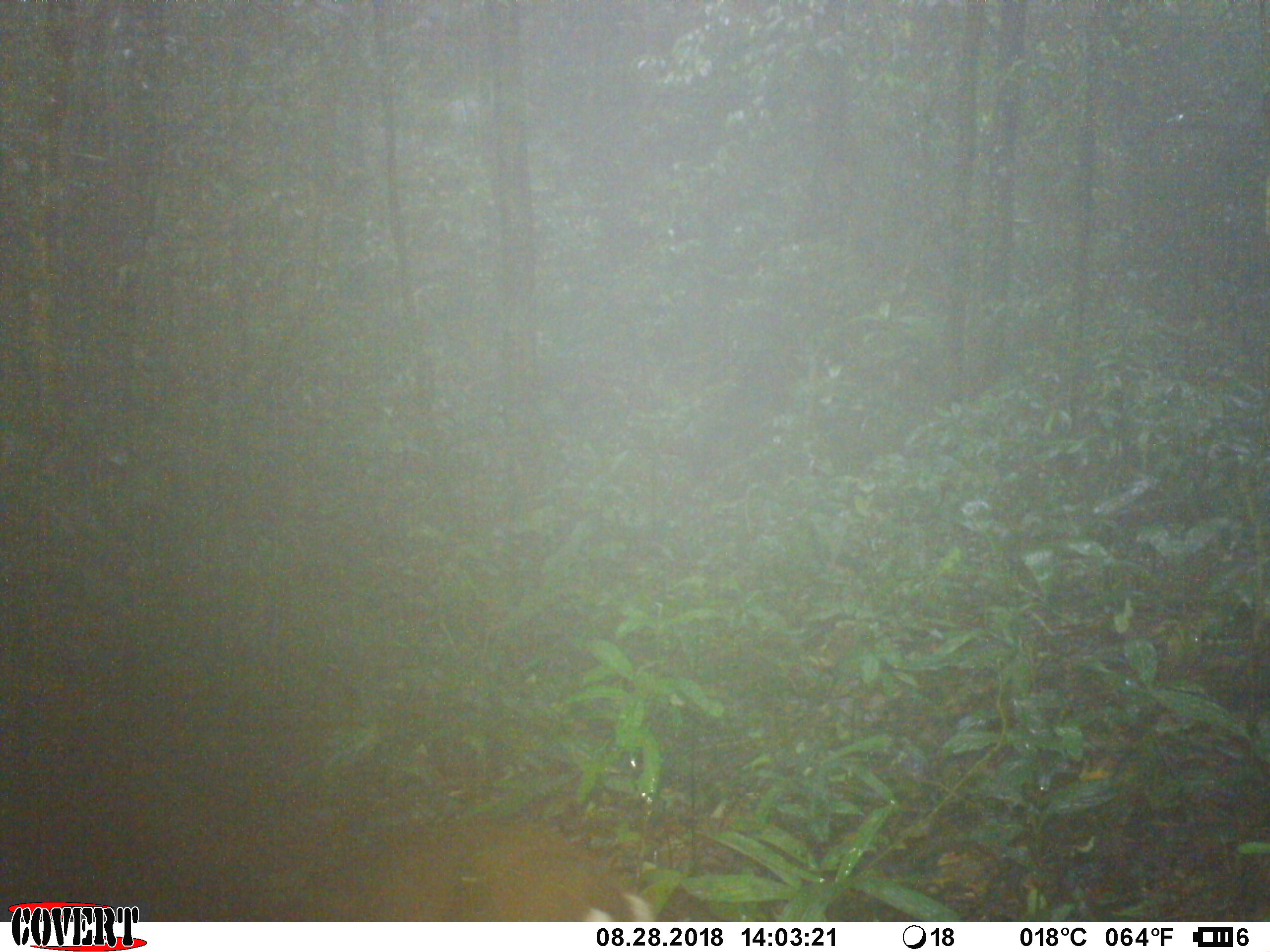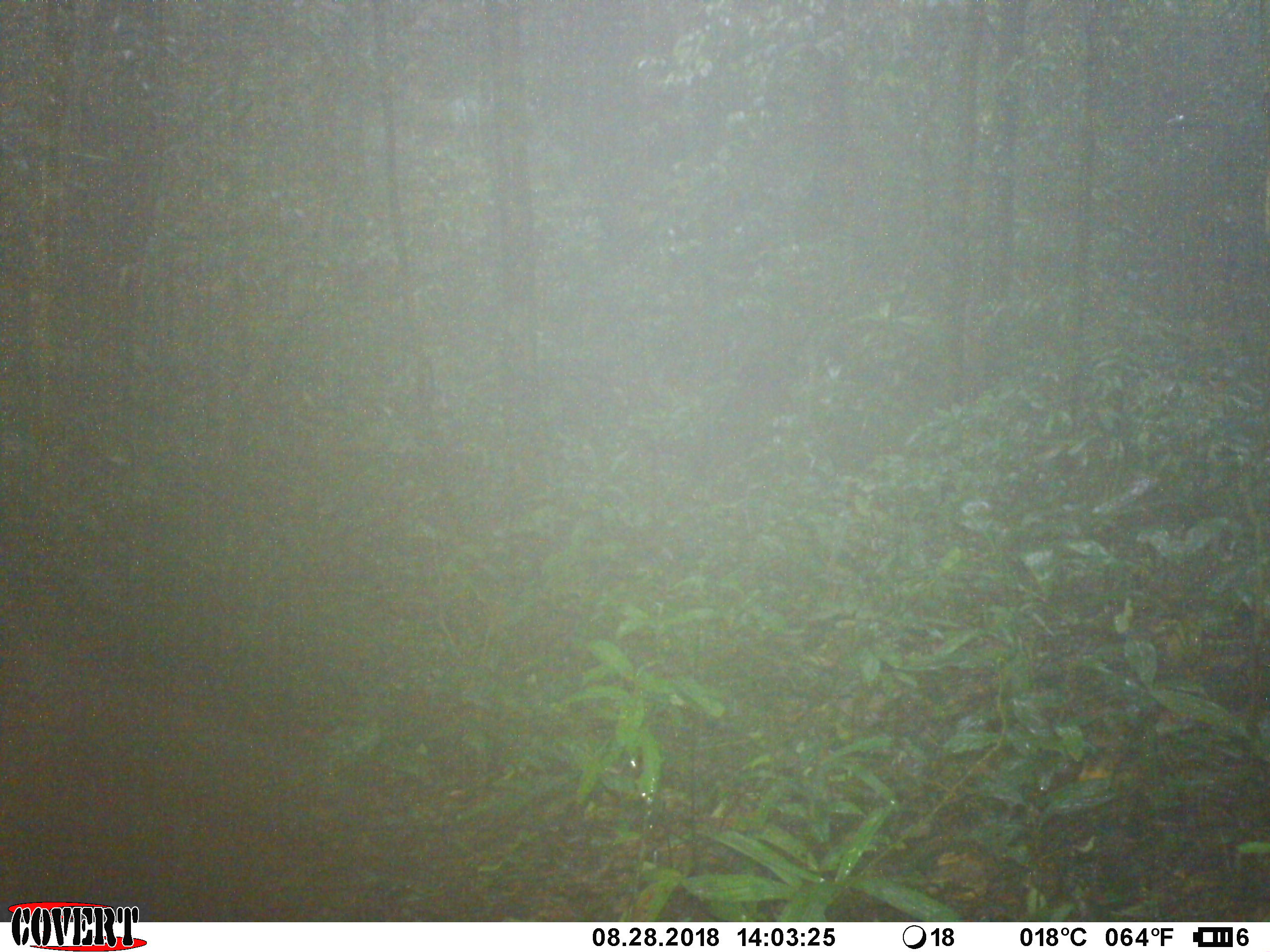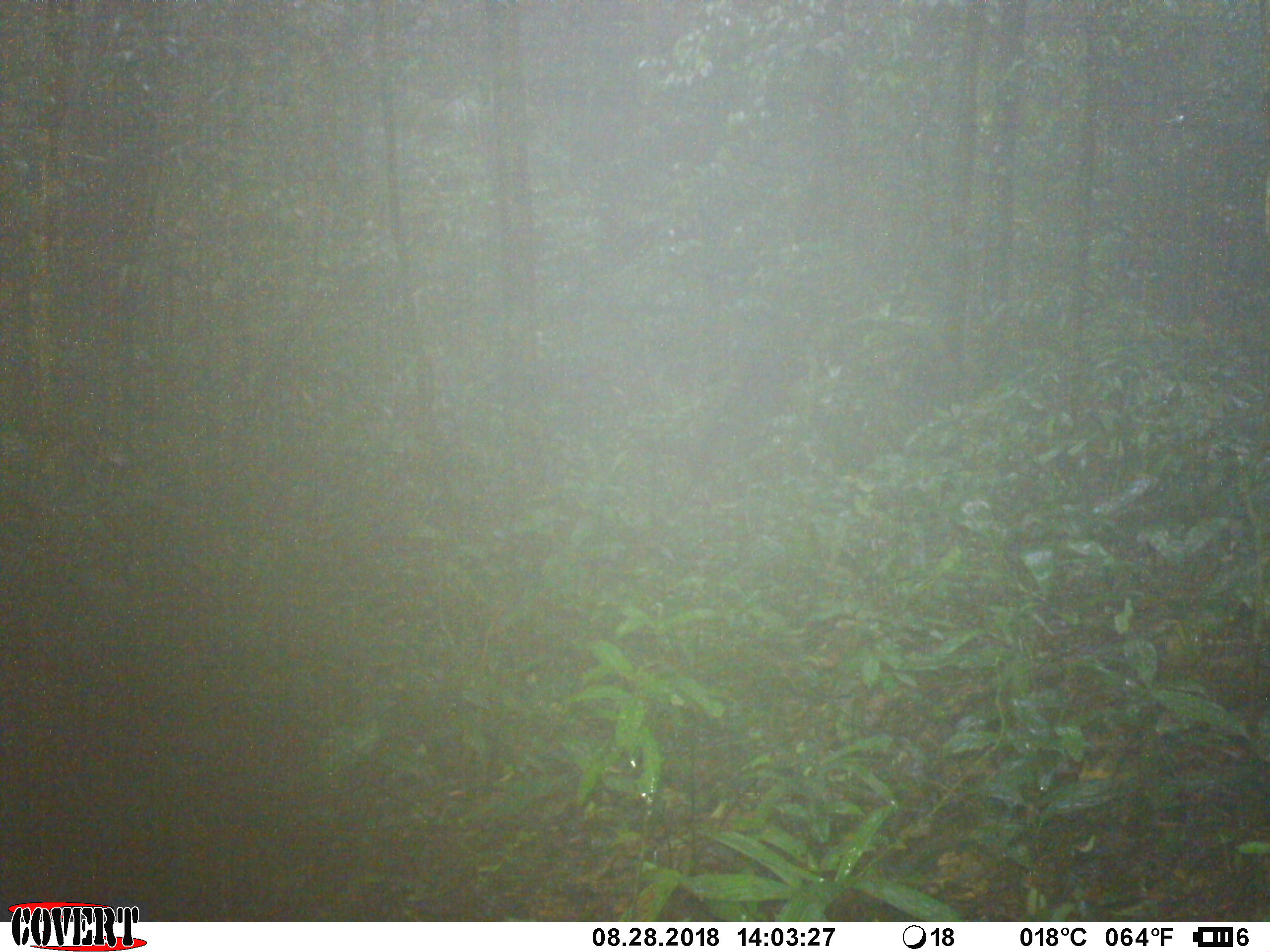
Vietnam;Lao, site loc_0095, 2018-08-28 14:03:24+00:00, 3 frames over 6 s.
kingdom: Animalia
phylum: Chordata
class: Mammalia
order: Artiodactyla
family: Cervidae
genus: Muntiacus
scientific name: Muntiacus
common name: muntjacs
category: unidentified muntjac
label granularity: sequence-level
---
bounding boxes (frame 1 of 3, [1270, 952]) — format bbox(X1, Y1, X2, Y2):
unidentified muntjac: bbox(277, 820, 655, 922)